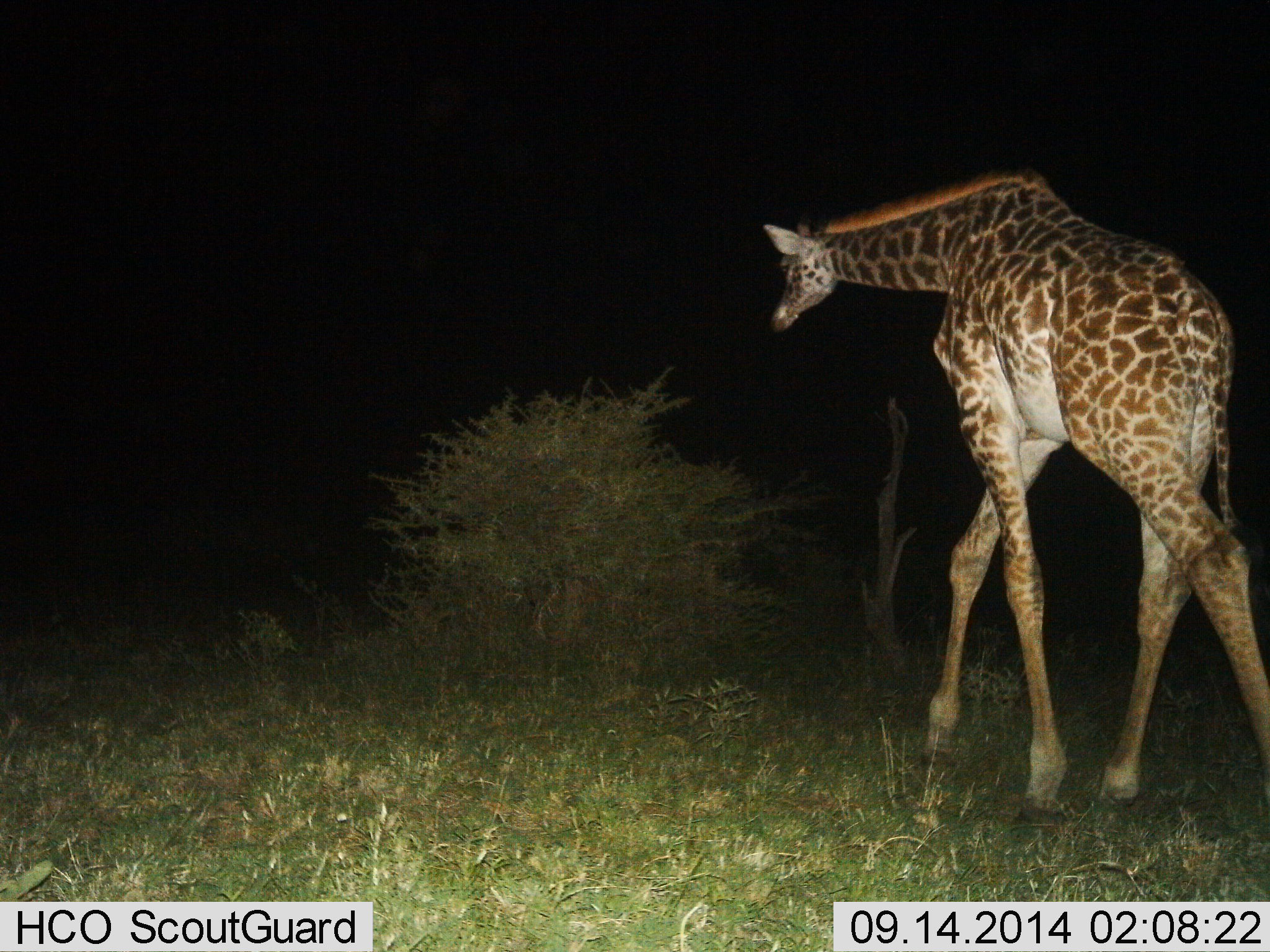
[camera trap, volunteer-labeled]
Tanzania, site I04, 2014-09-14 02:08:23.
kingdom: Animalia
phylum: Chordata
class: Mammalia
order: Artiodactyla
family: Giraffidae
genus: Giraffa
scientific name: Giraffa camelopardalis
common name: giraffe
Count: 1.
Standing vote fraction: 20%.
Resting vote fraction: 0%.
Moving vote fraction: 80%.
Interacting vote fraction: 0%.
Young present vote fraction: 0%.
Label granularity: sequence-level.